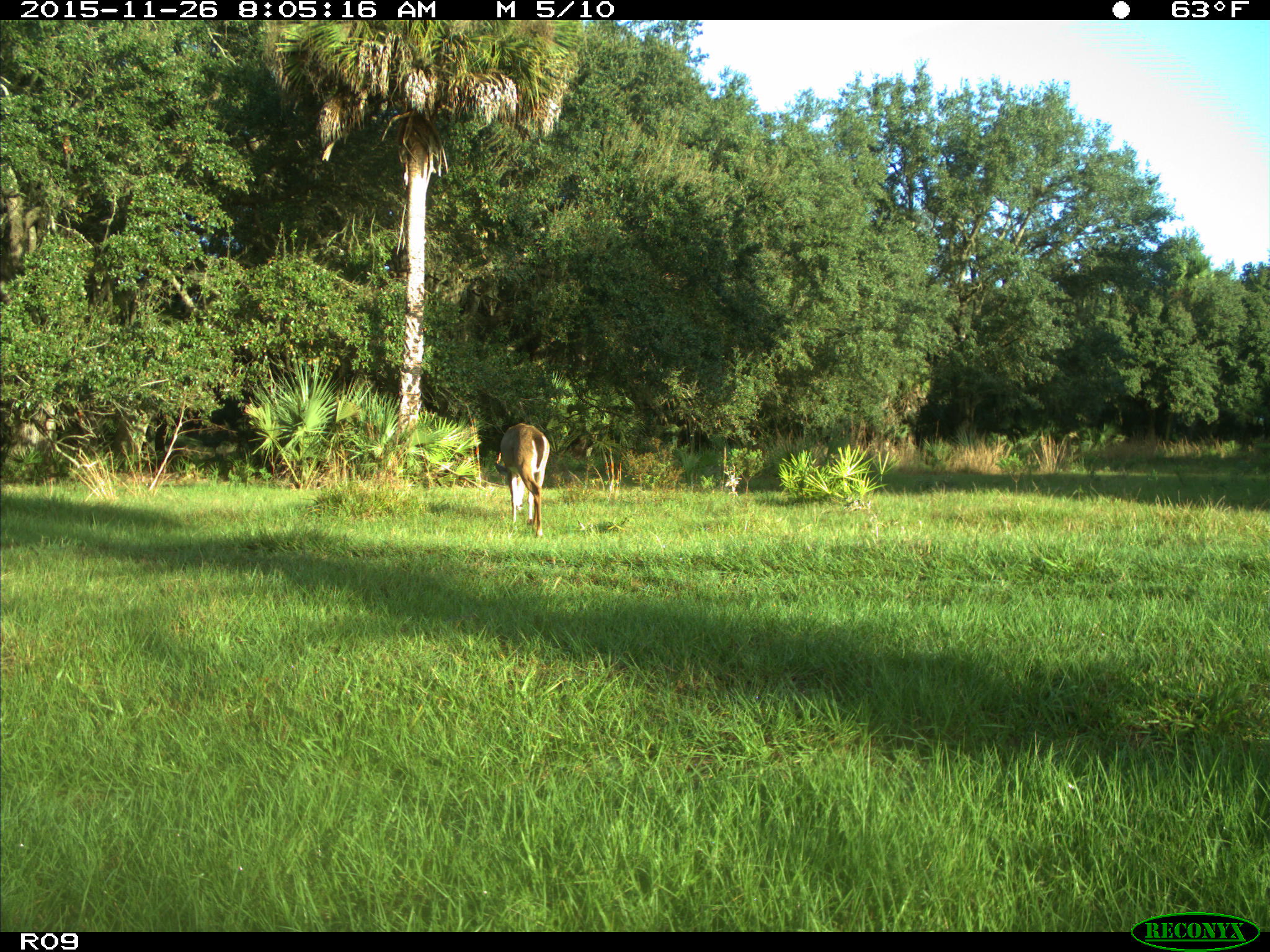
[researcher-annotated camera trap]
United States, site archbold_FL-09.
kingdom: Animalia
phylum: Chordata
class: Mammalia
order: Artiodactyla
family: Cervidae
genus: Odocoileus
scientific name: Odocoileus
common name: deer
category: unidentified deer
Unidentified deer (deer) (Odocoileus).